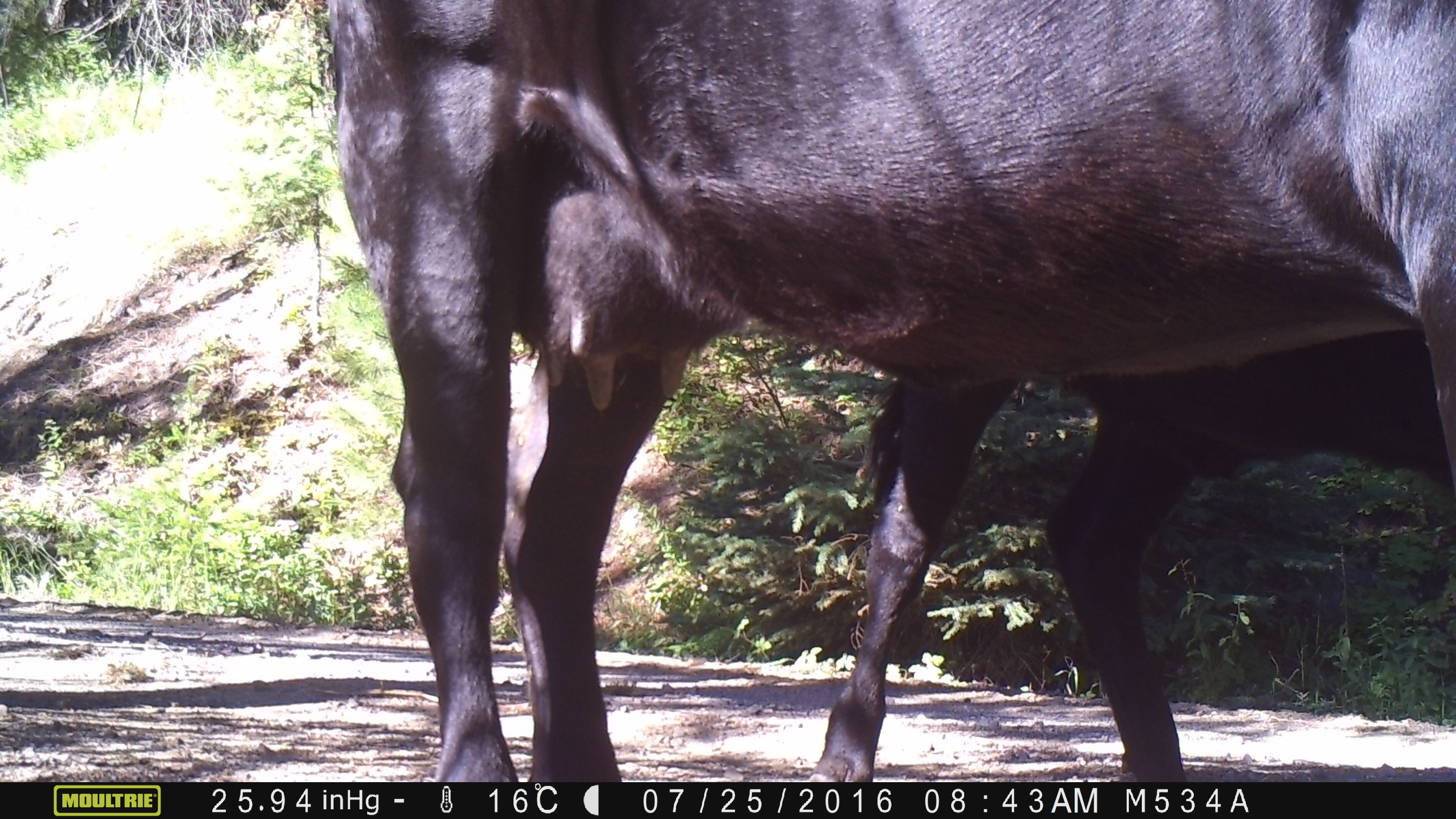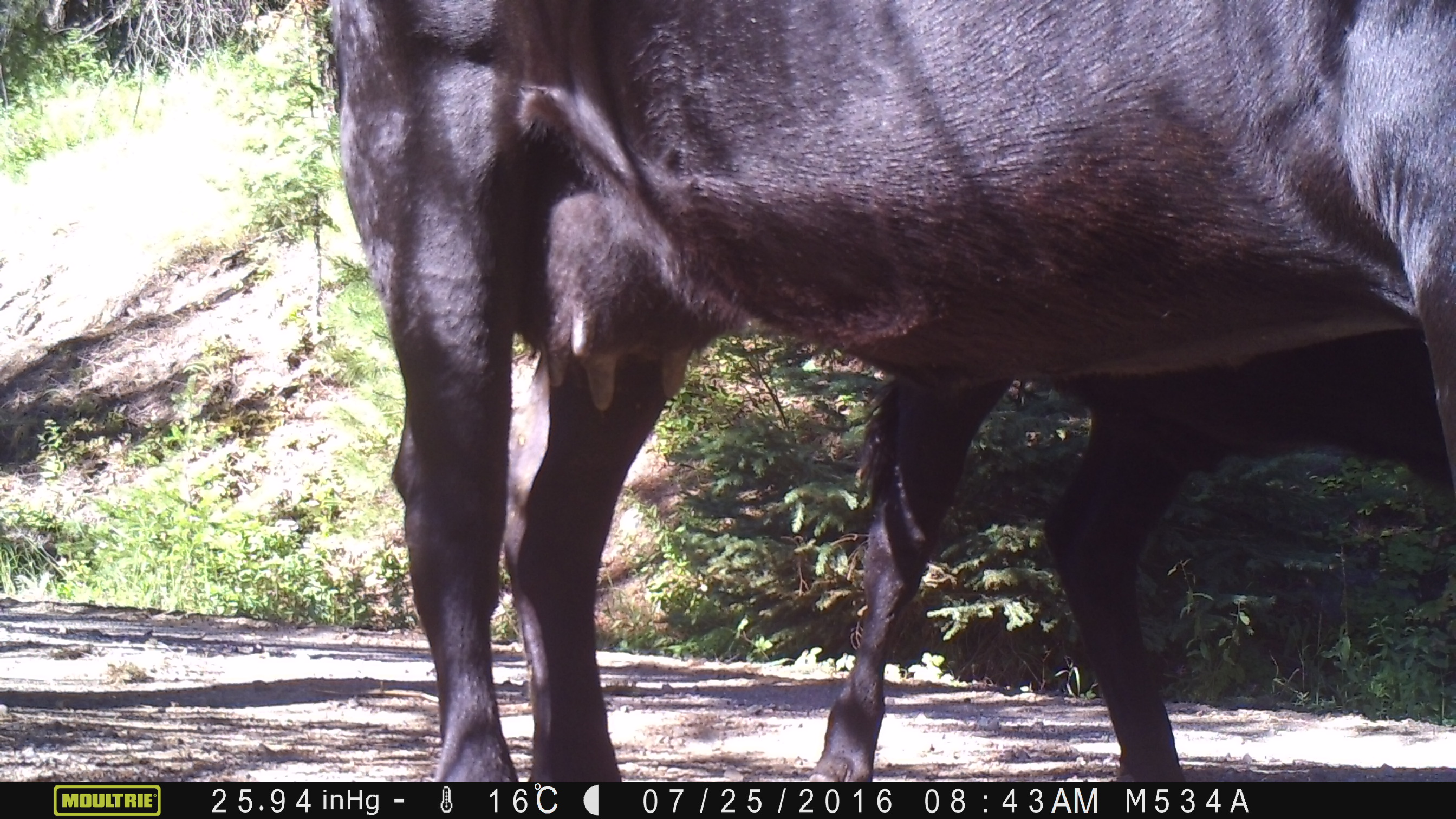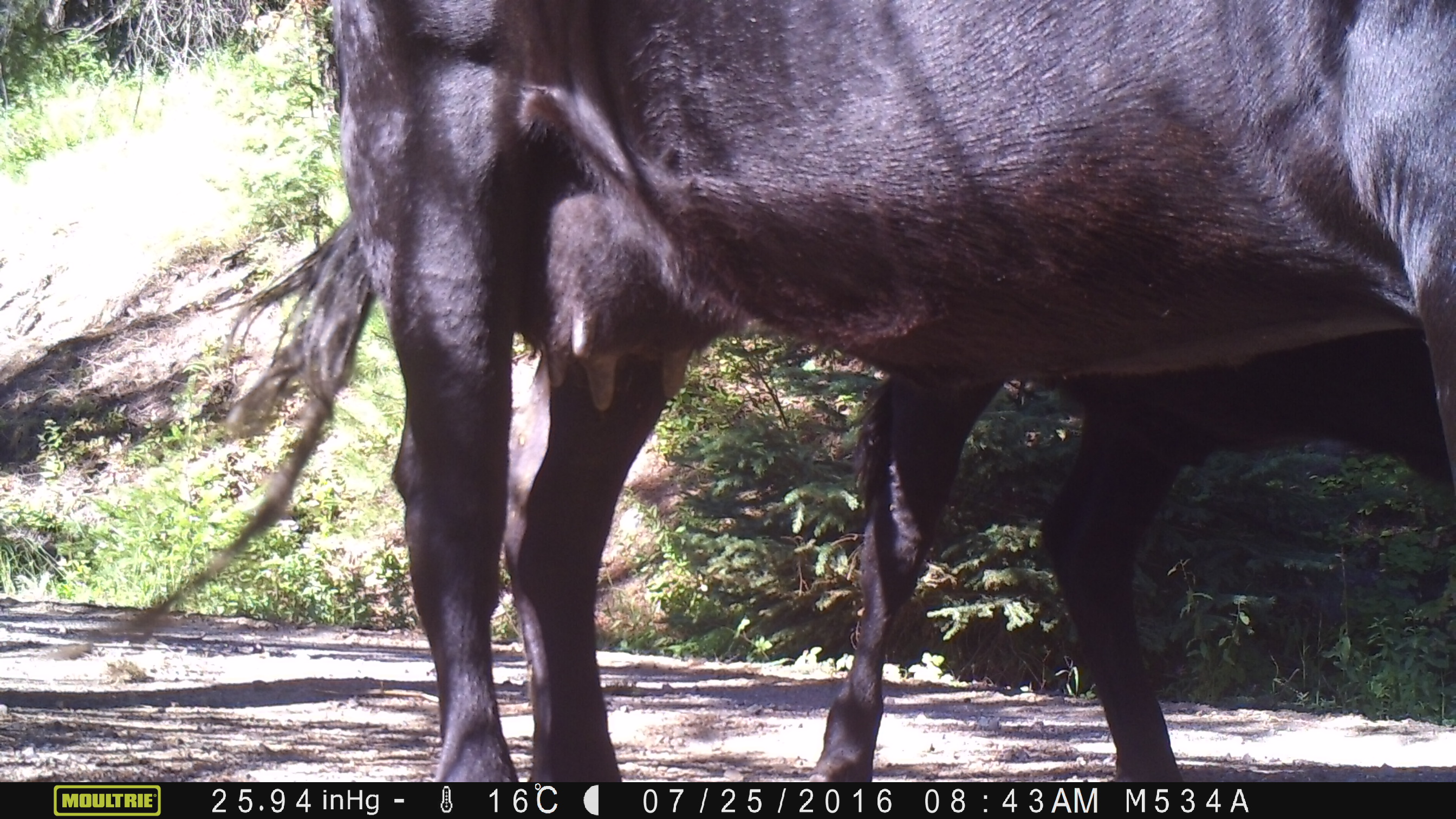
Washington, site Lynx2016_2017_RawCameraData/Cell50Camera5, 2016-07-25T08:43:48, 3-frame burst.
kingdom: Animalia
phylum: Chordata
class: Mammalia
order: Artiodactyla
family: Bovidae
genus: Bos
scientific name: Bos taurus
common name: domestic cattle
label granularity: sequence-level